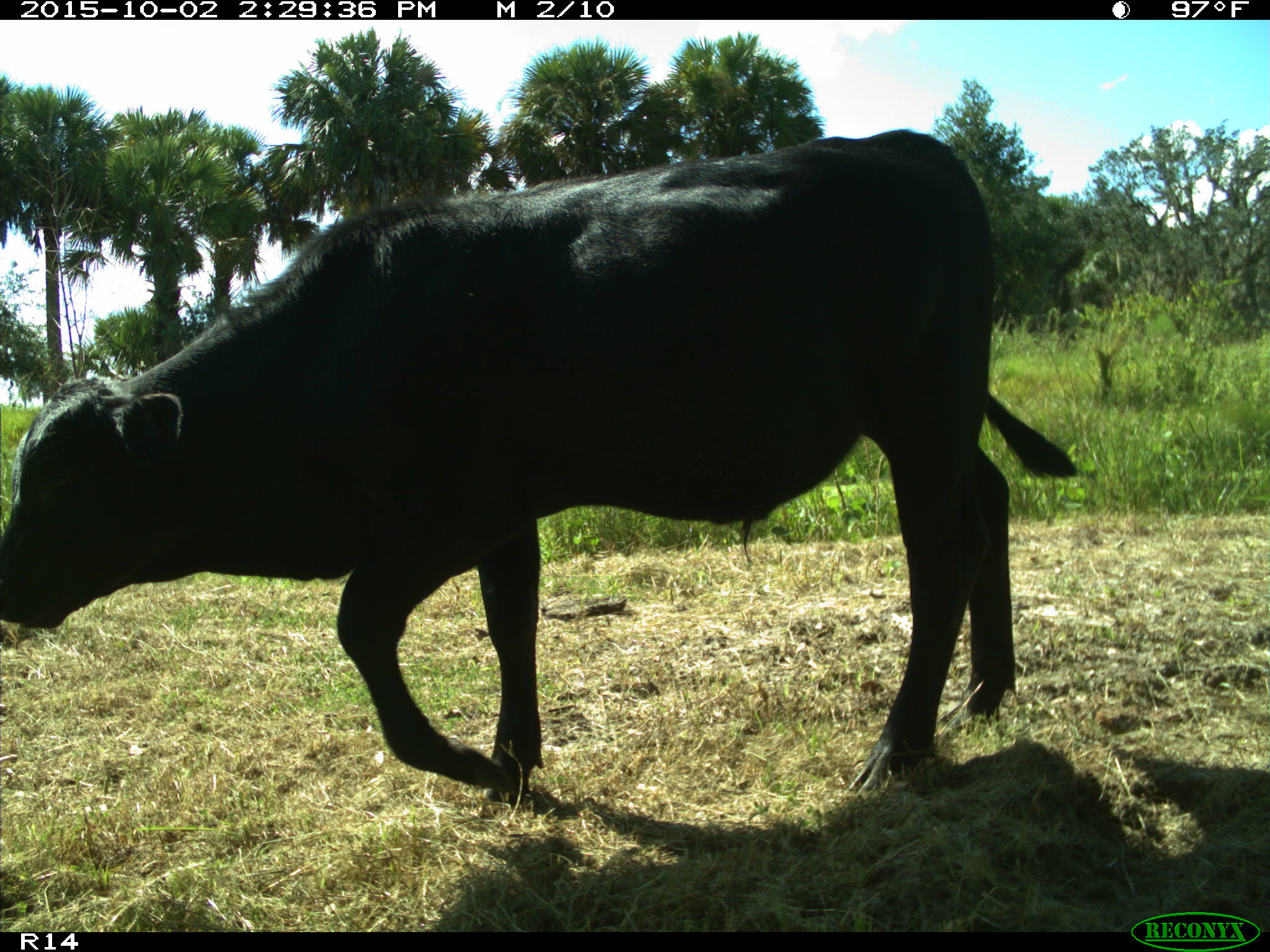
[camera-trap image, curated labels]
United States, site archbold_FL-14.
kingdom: Animalia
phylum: Chordata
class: Mammalia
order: Artiodactyla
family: Bovidae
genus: Bos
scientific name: Bos taurus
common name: domestic cow